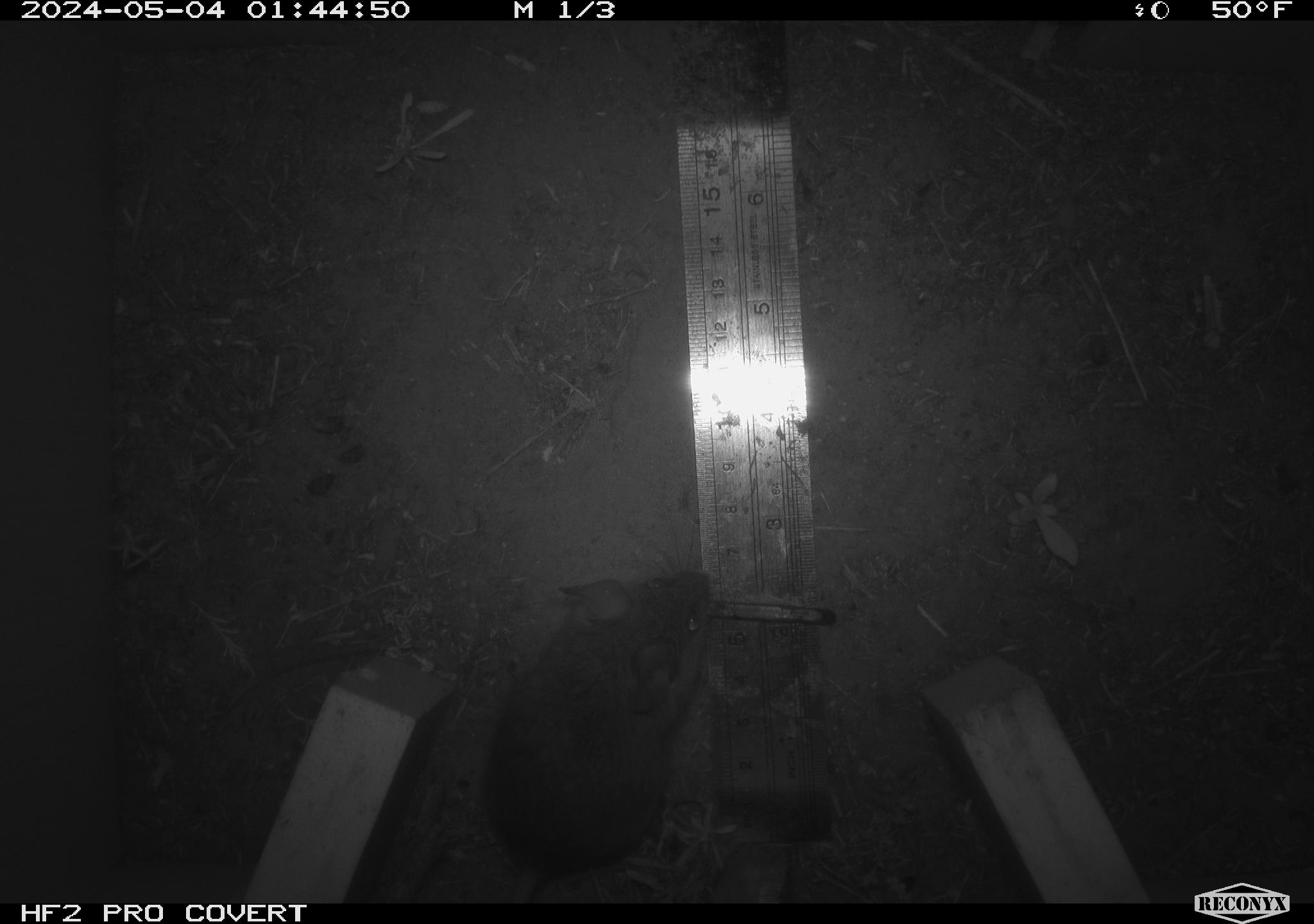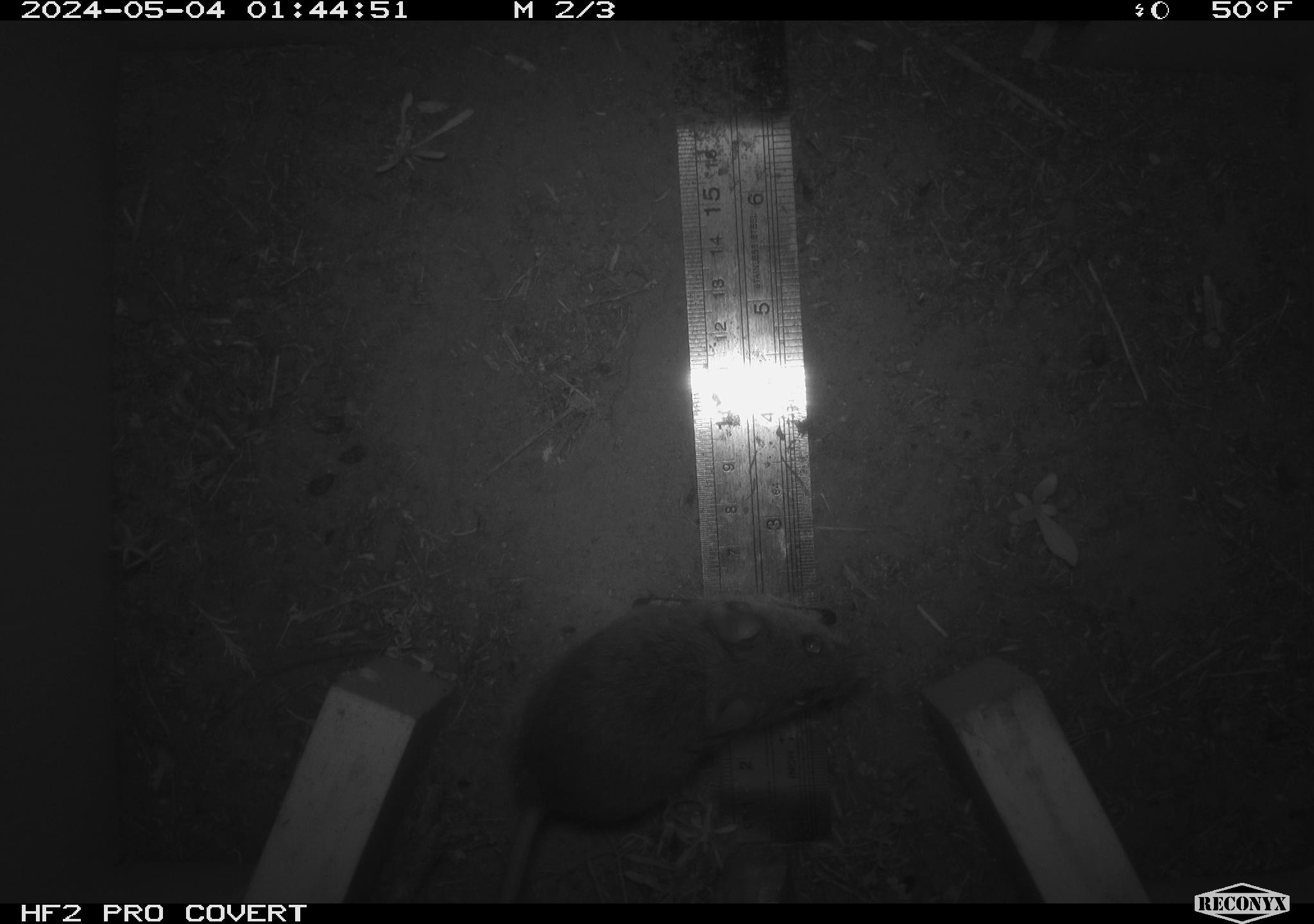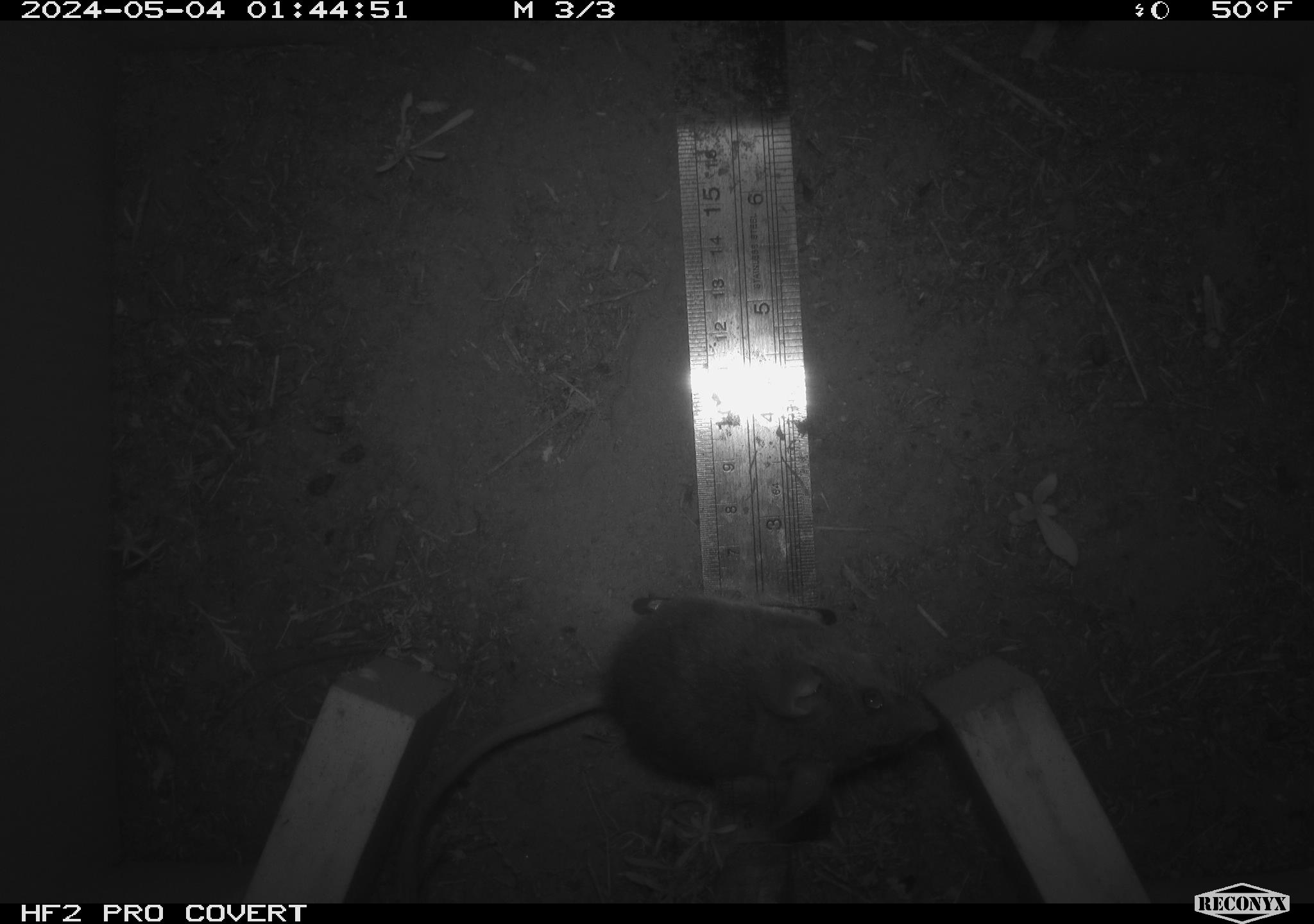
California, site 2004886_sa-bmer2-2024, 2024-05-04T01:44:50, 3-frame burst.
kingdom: Animalia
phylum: Chordata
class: Mammalia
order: Rodentia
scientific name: Rodentia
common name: mouse species